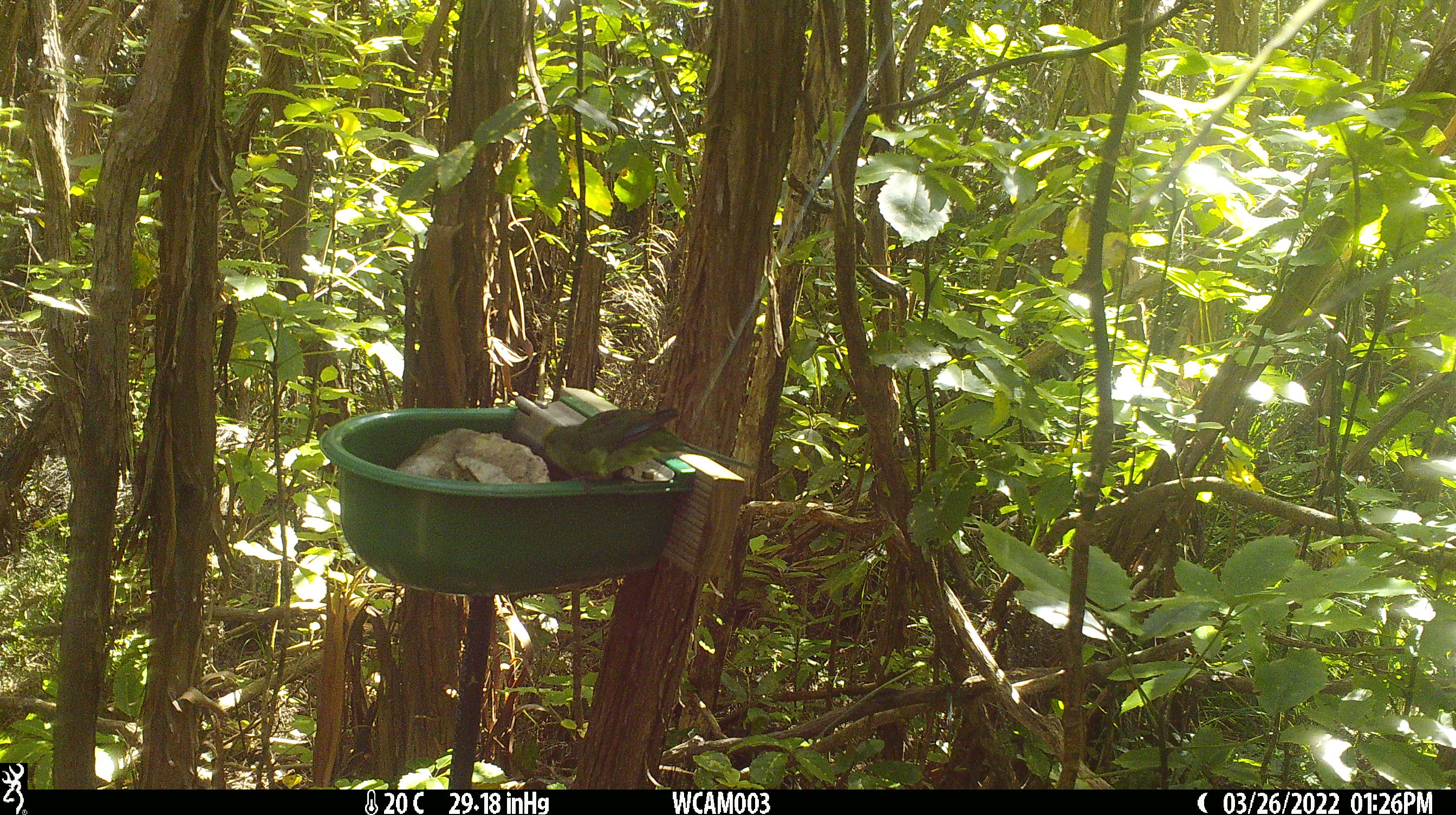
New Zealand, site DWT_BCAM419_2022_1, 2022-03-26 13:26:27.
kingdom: Animalia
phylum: Chordata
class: Aves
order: Psittaciformes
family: Psittaculidae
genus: Cyanoramphus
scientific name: Cyanoramphus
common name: parakeet